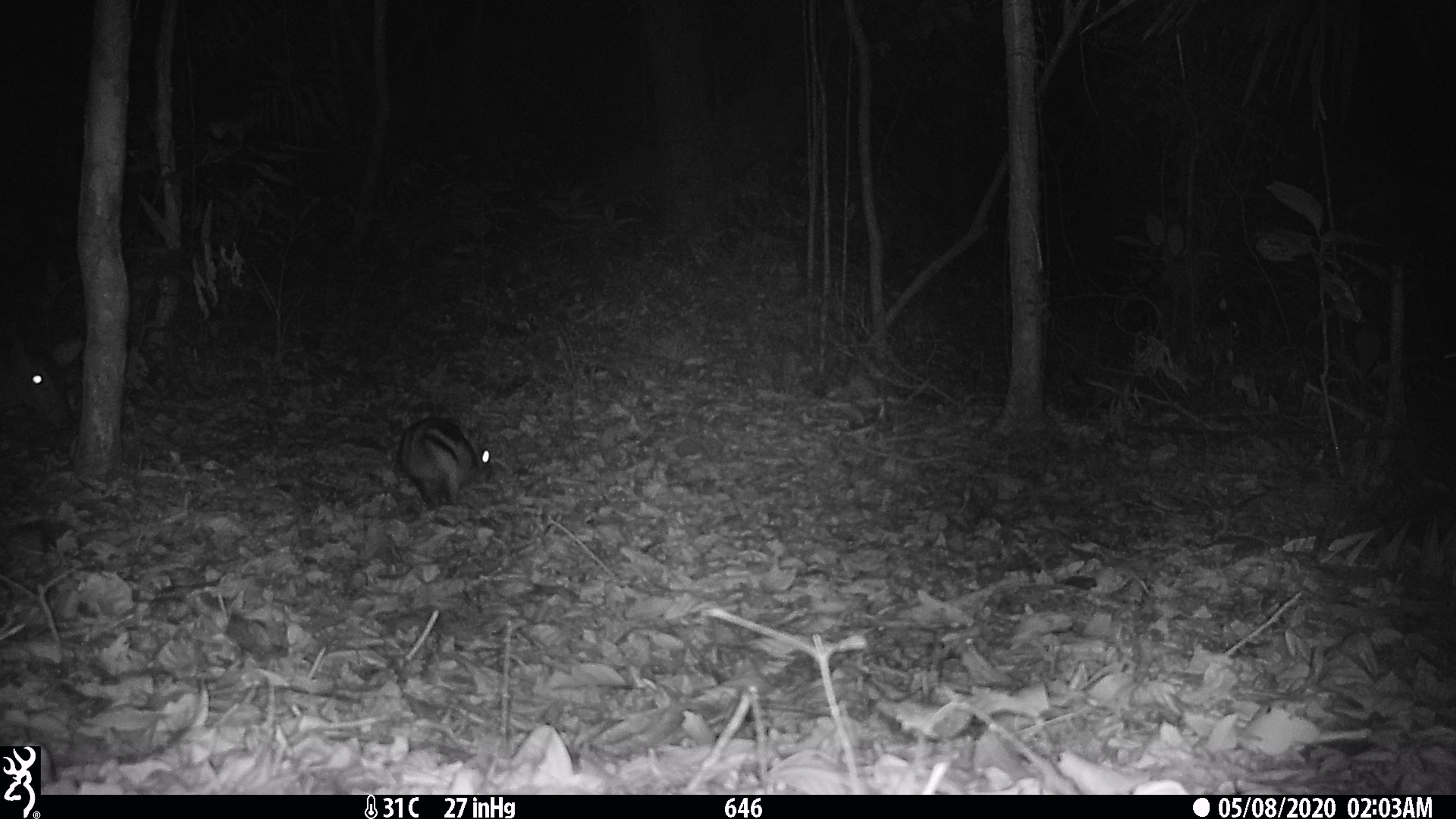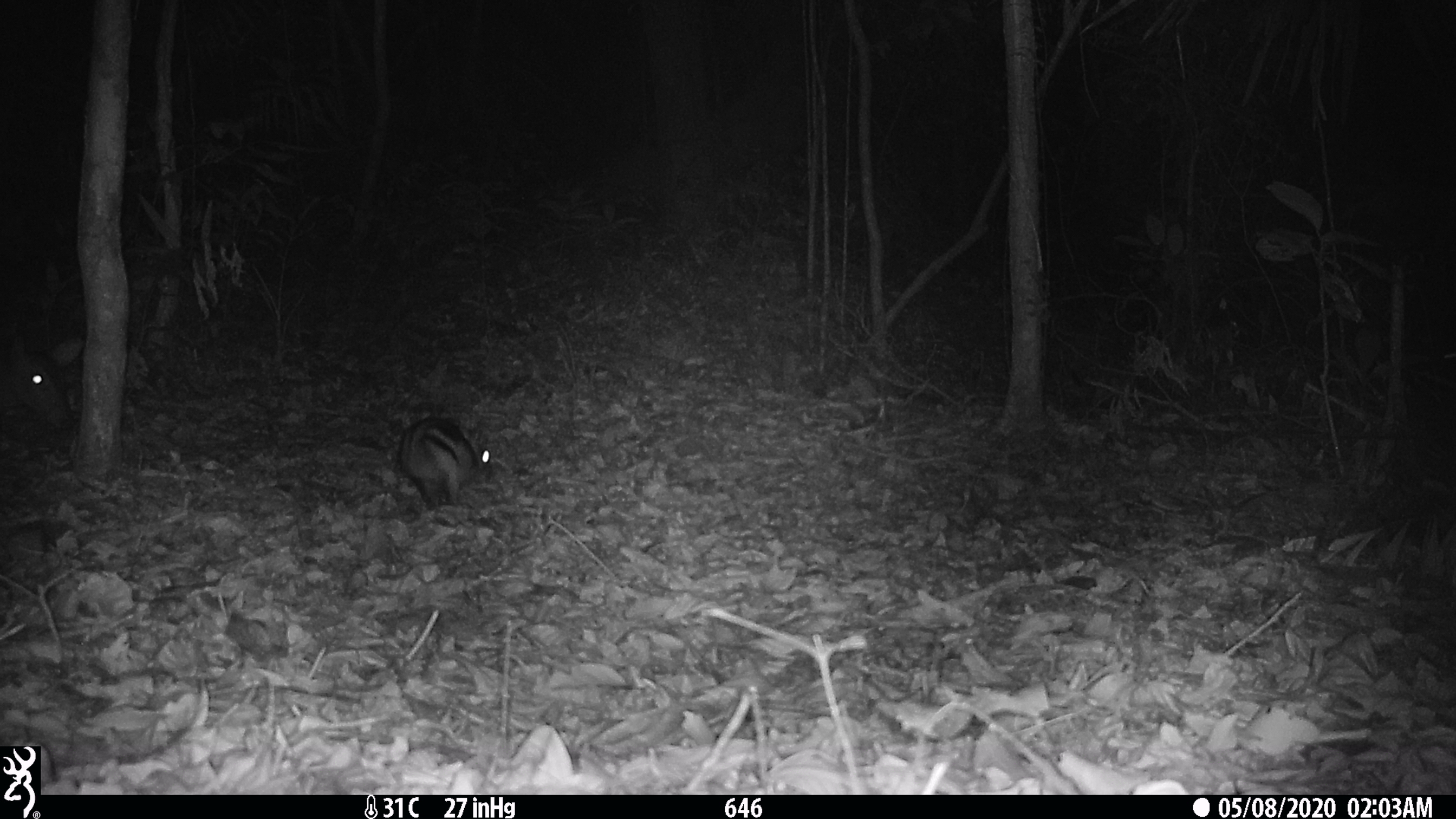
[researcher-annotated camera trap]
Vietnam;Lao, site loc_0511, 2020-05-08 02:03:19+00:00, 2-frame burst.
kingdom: Animalia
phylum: Chordata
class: Mammalia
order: Lagomorpha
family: Leporidae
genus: Nesolagus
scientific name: Nesolagus timminsi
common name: annamite striped rabbit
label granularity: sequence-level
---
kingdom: Animalia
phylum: Chordata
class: Mammalia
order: Artiodactyla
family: Cervidae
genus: Muntiacus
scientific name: Muntiacus vuquangensis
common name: large-antlered muntjac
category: large antlered muntjac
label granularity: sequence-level